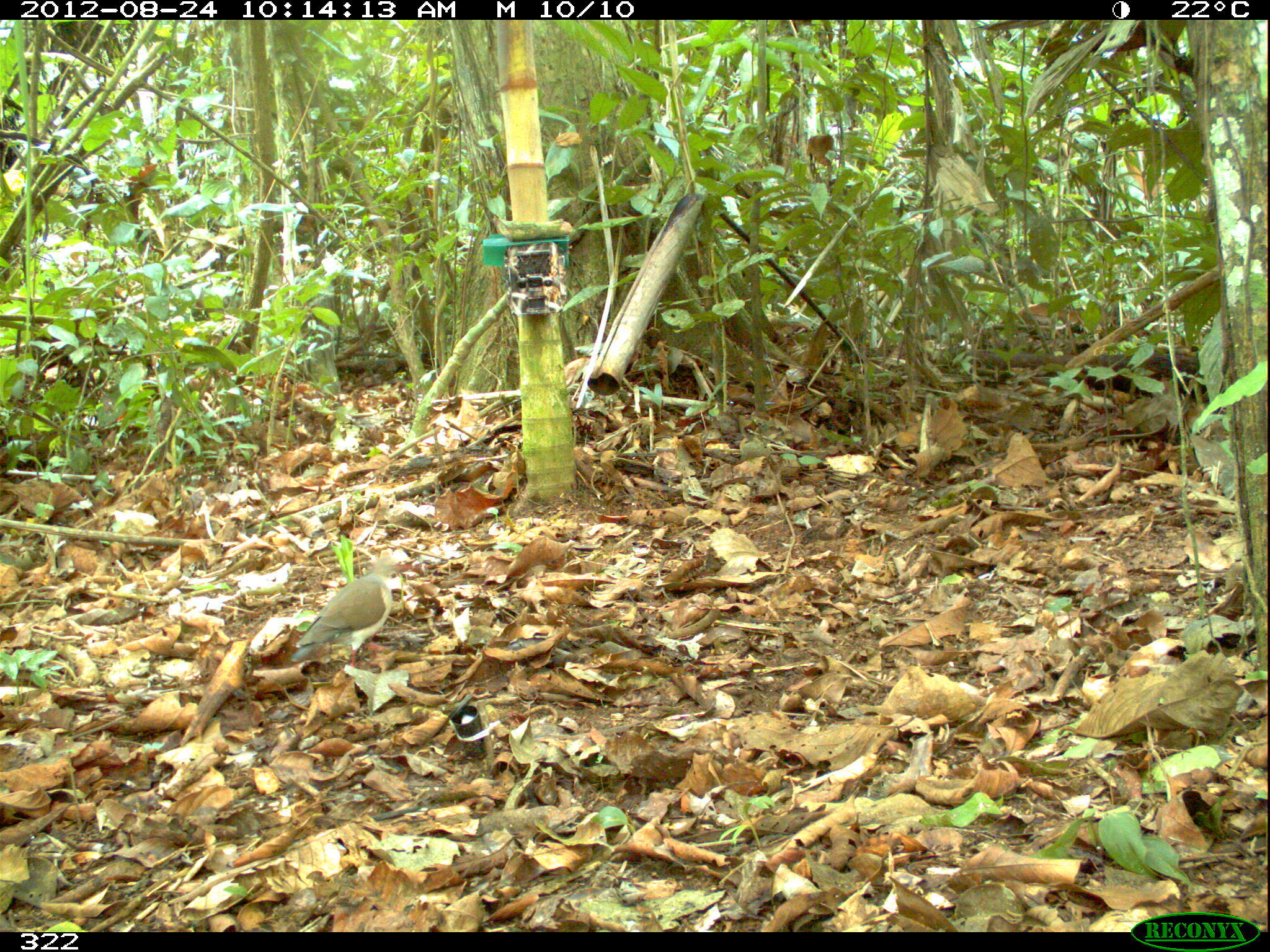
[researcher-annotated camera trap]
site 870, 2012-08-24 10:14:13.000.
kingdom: Animalia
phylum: Chordata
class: Aves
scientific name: Aves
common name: bird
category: unknown bird